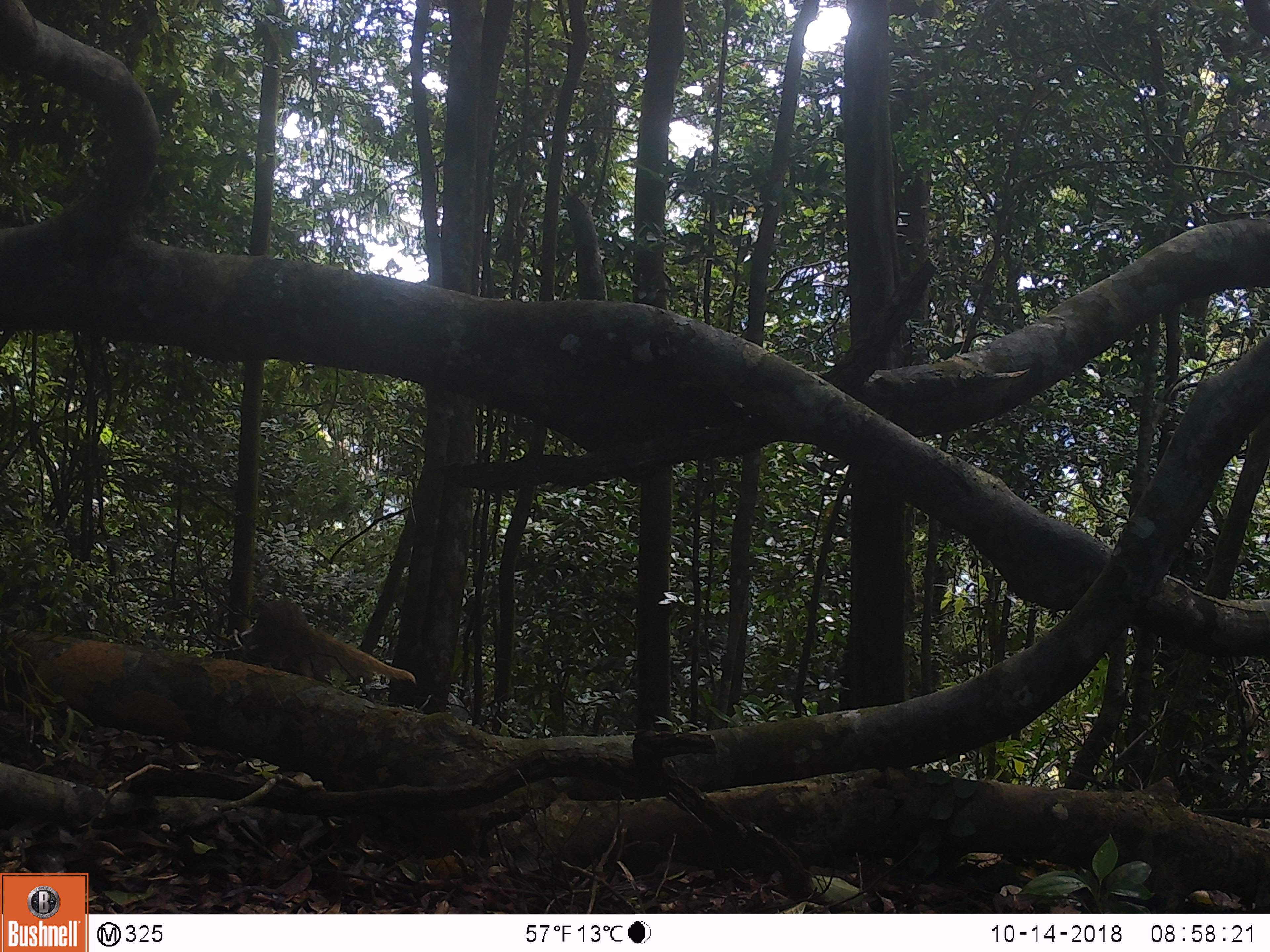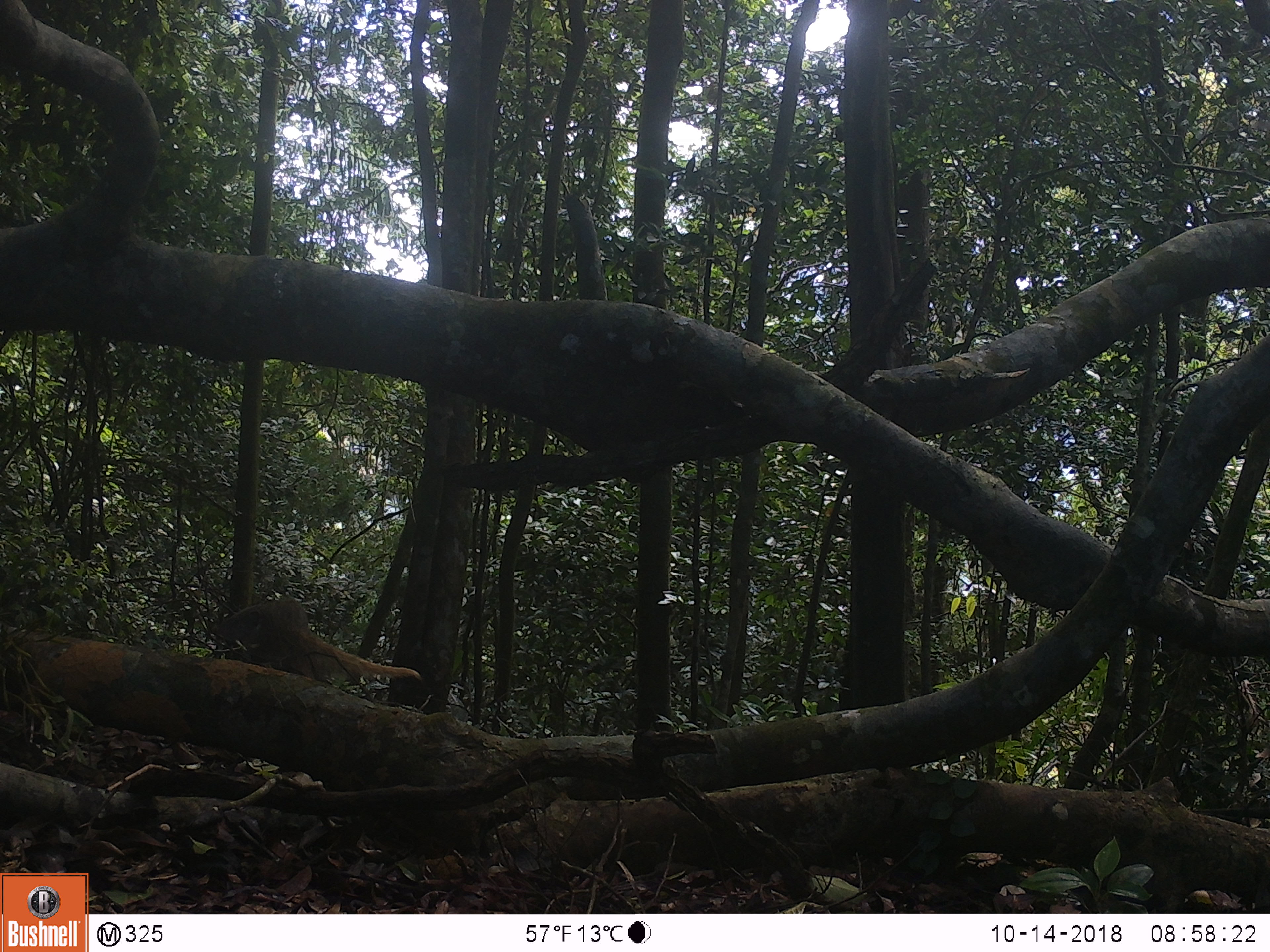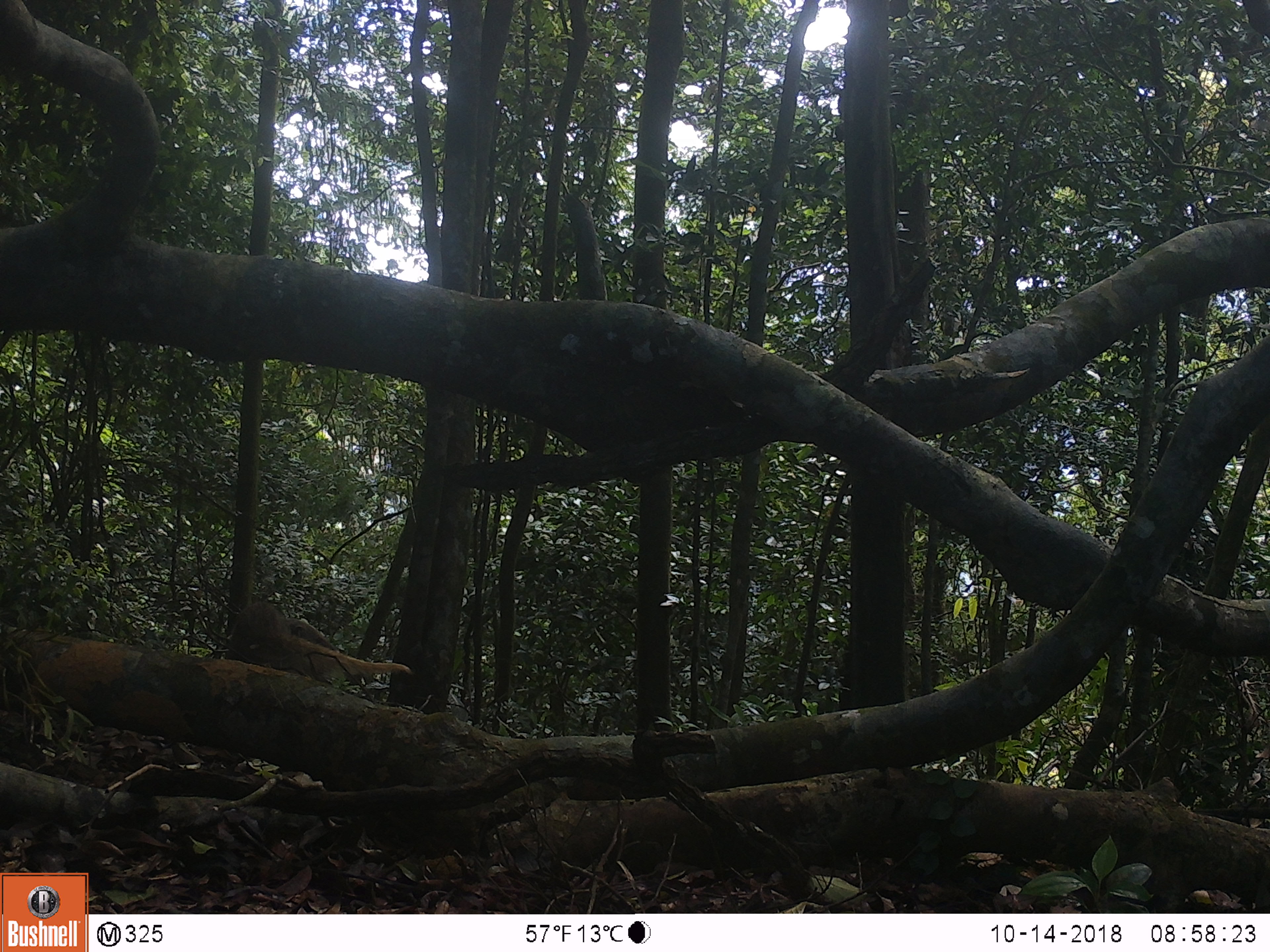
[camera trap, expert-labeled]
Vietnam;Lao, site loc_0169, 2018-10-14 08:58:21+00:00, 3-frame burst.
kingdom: Animalia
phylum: Chordata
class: Mammalia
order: Carnivora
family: Herpestidae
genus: Urva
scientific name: Urva urva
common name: crab-eating mongoose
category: crab eating mongoose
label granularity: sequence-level